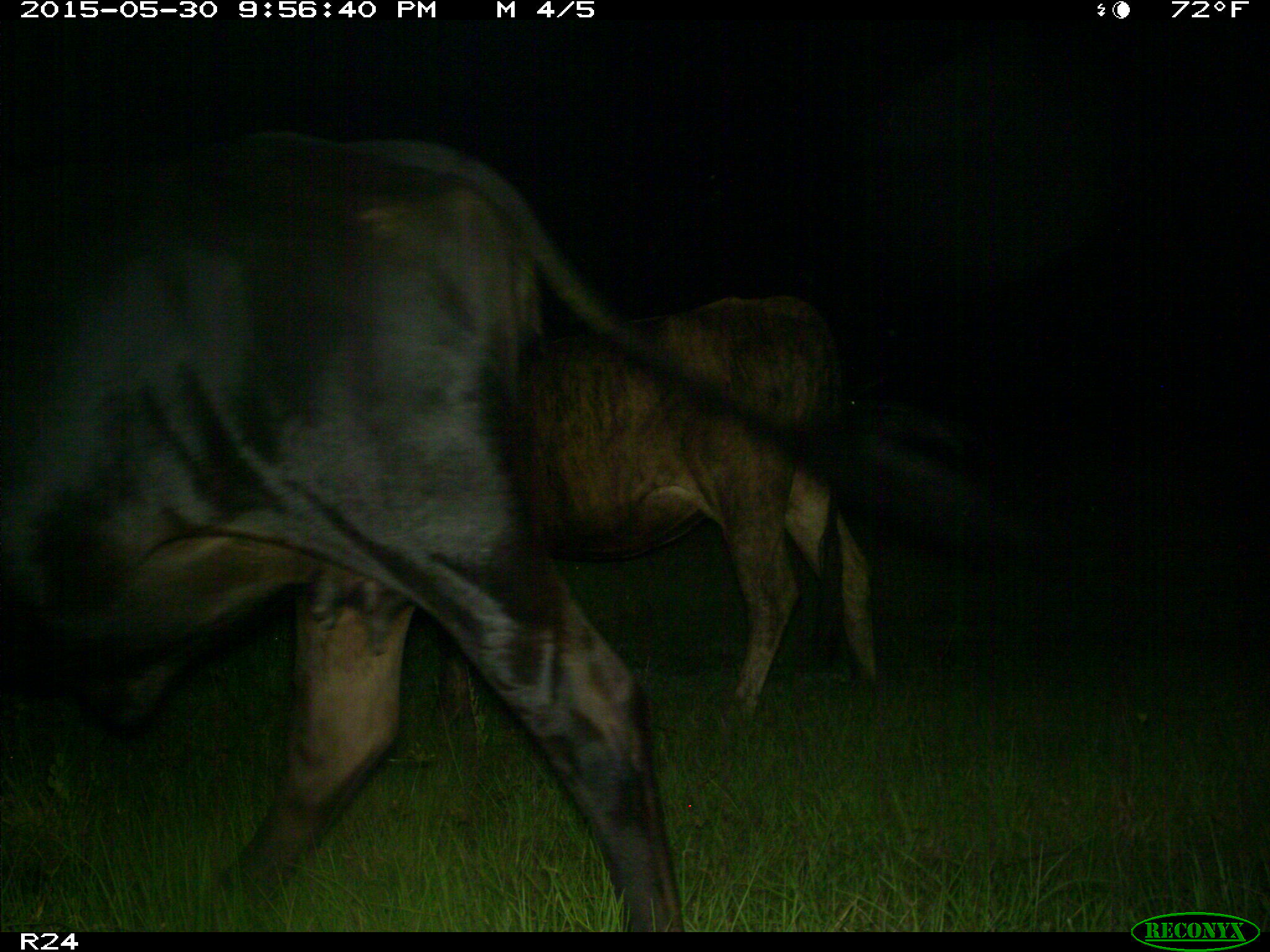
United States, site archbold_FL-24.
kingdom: Animalia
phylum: Chordata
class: Mammalia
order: Artiodactyla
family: Bovidae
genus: Bos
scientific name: Bos taurus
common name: domestic cow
Bos taurus (domestic cow).